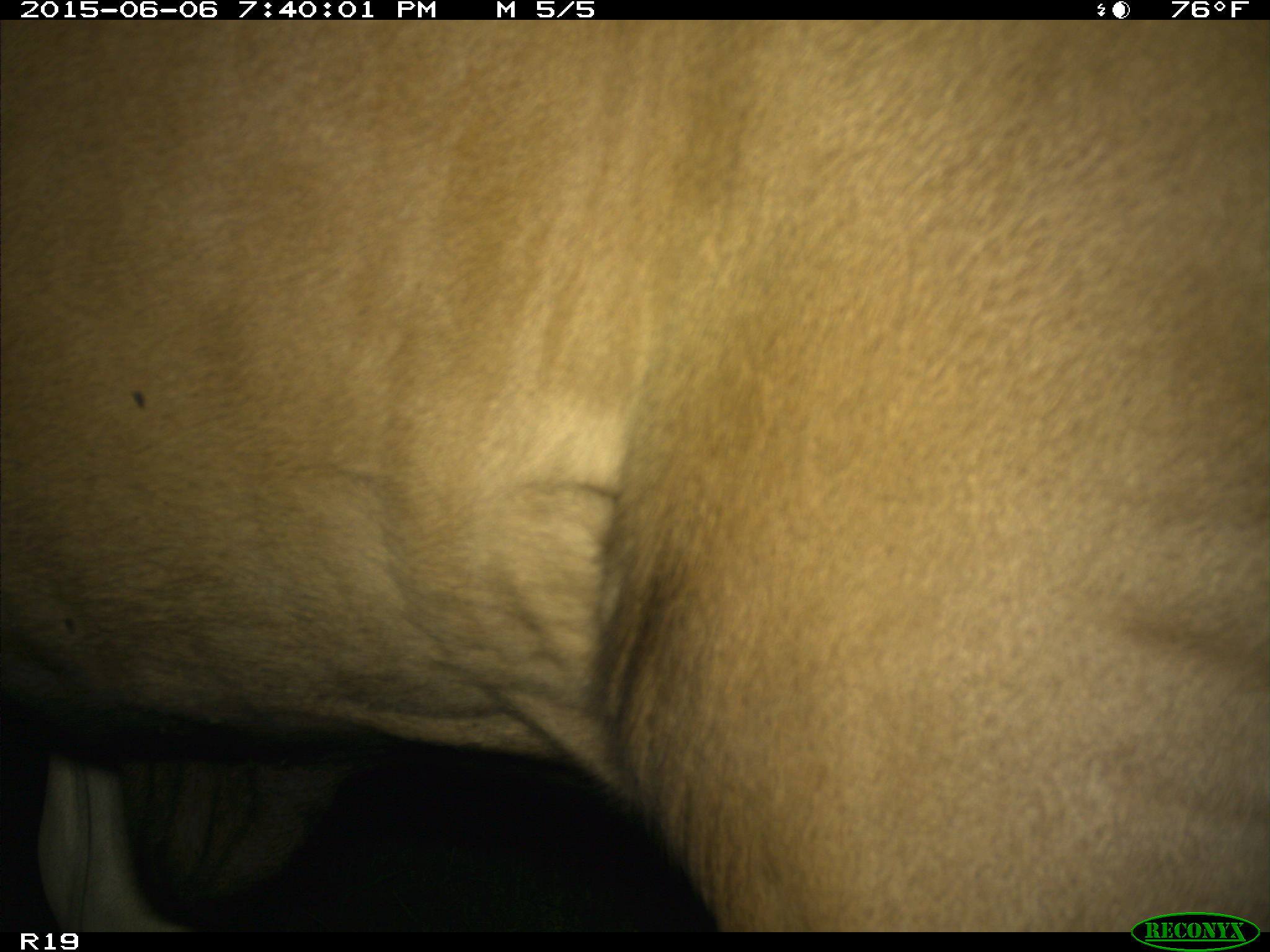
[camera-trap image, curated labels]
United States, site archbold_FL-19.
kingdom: Animalia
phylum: Chordata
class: Mammalia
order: Artiodactyla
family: Bovidae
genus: Bos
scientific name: Bos taurus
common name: domestic cow